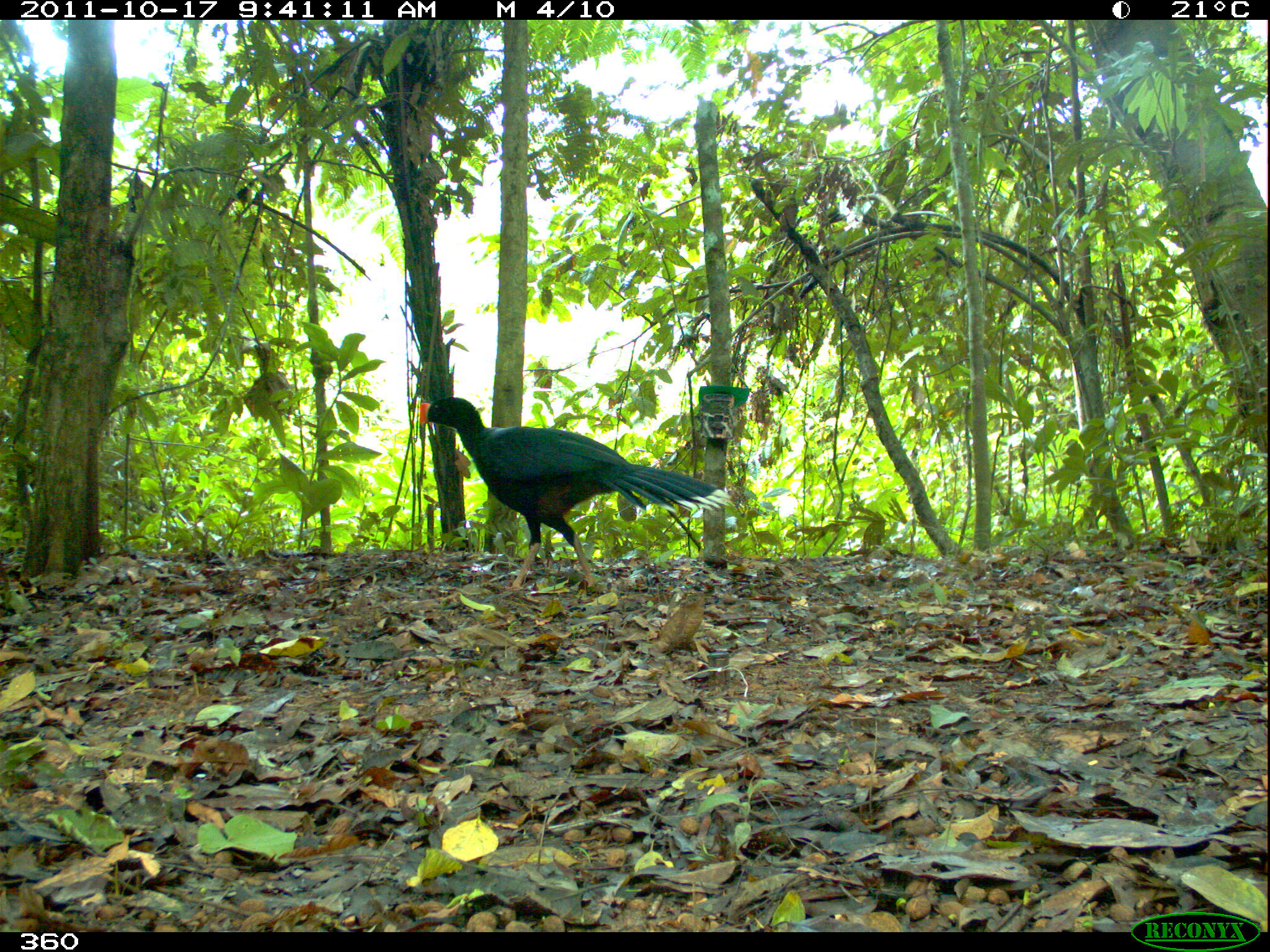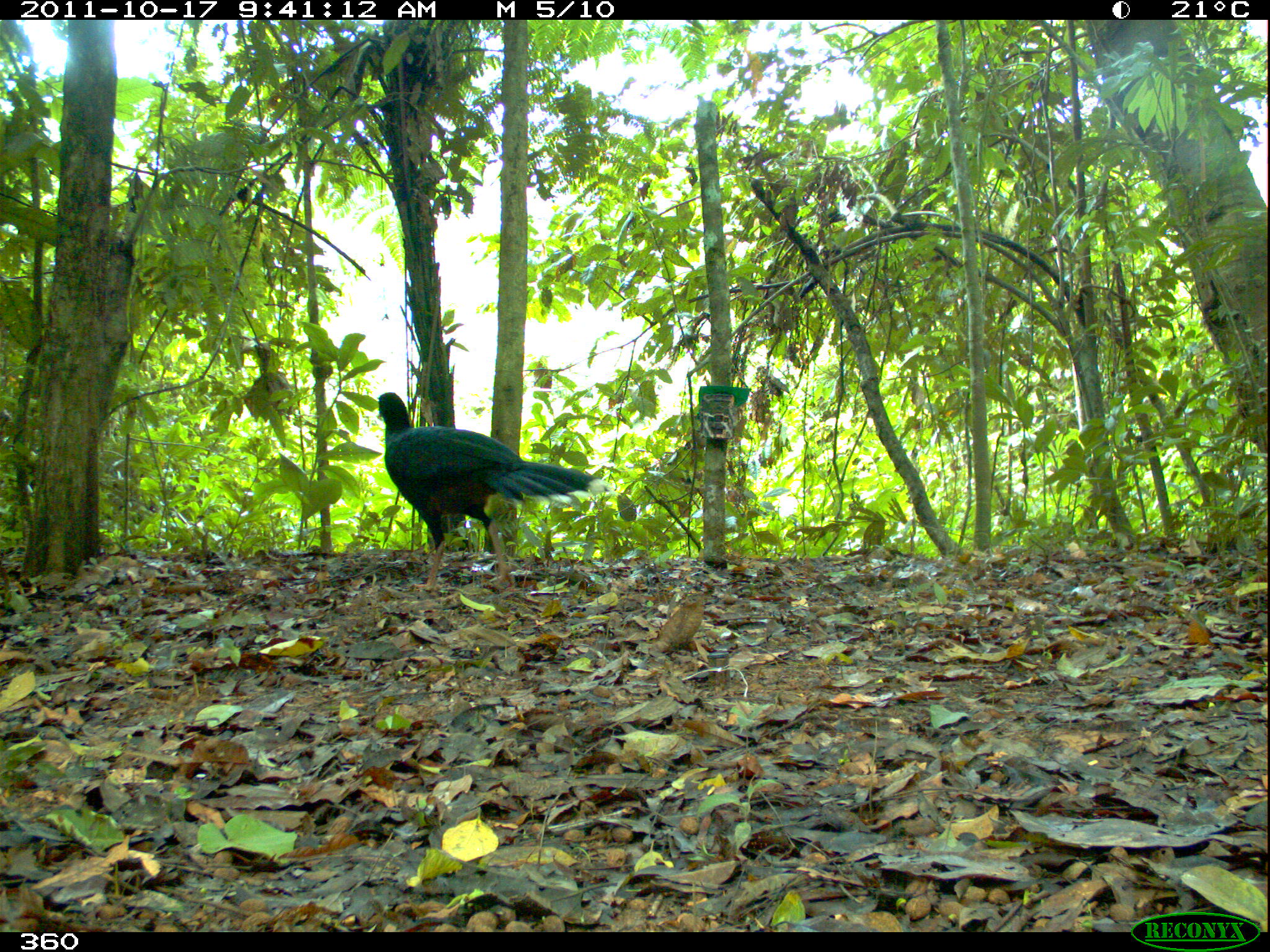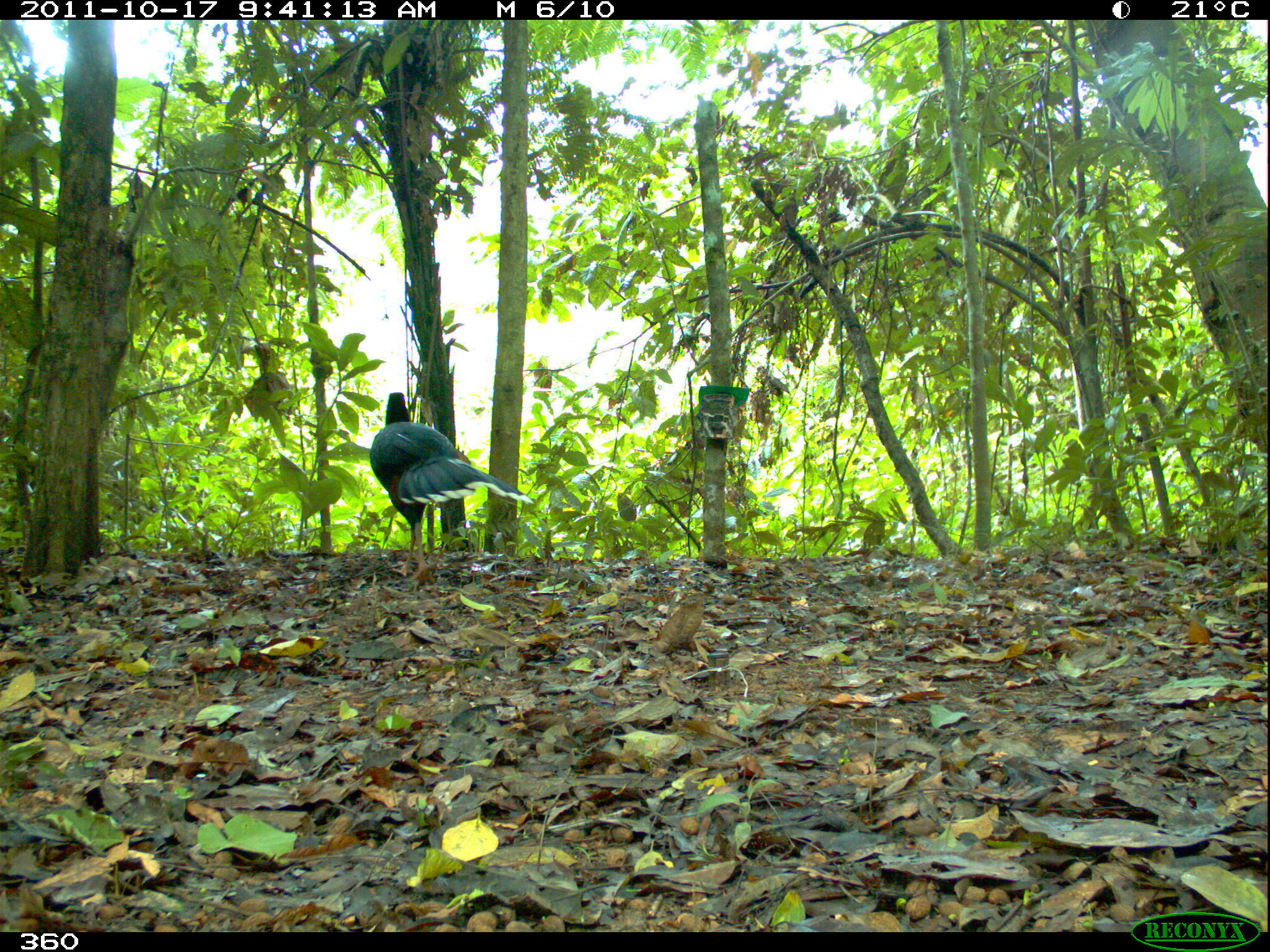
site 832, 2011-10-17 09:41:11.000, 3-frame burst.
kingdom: Animalia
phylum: Chordata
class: Aves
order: Galliformes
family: Cracidae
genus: Mitu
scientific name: Mitu tuberosum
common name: razor-billed curassow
Mitu tuberosum (razor-billed curassow).